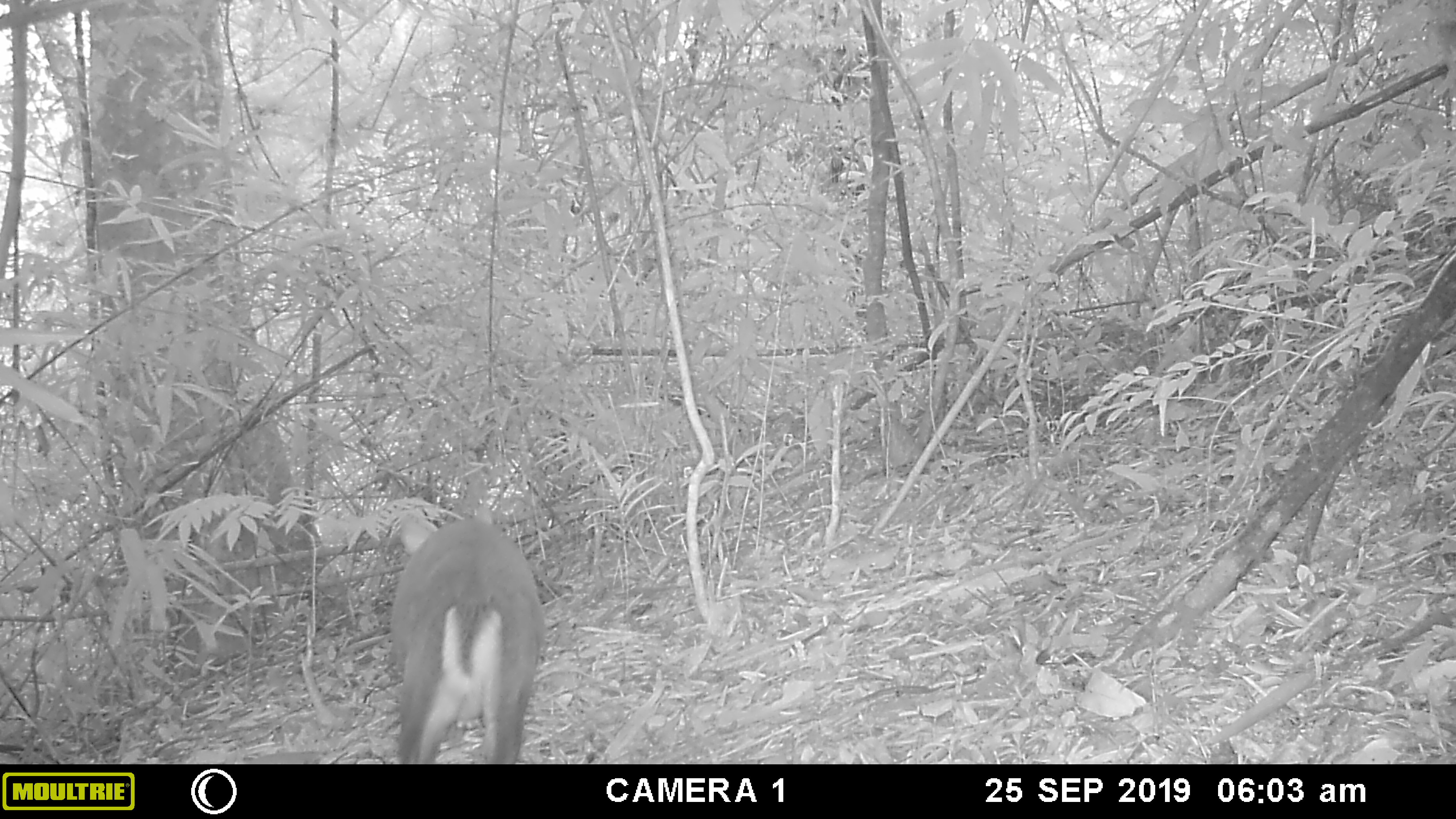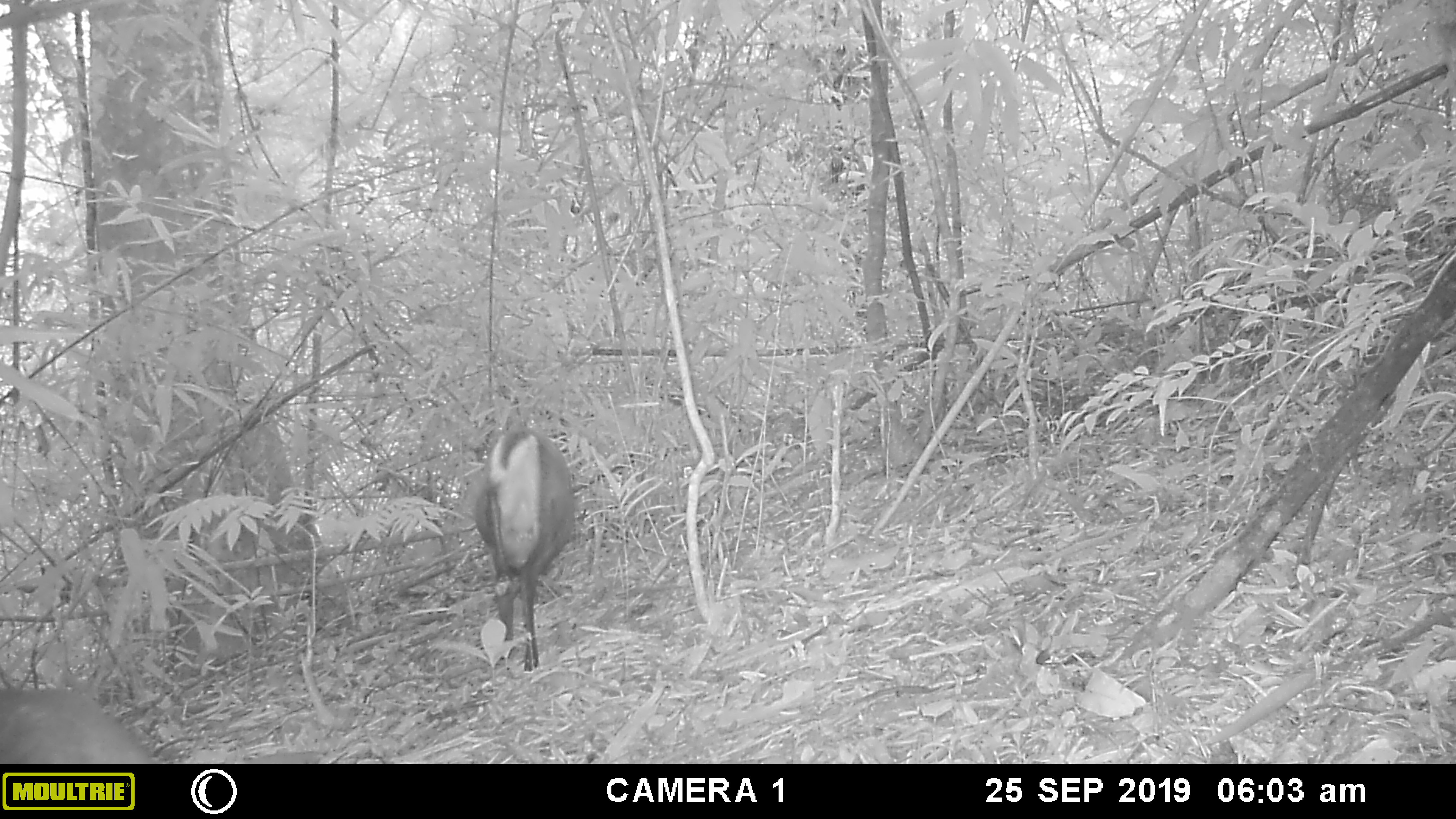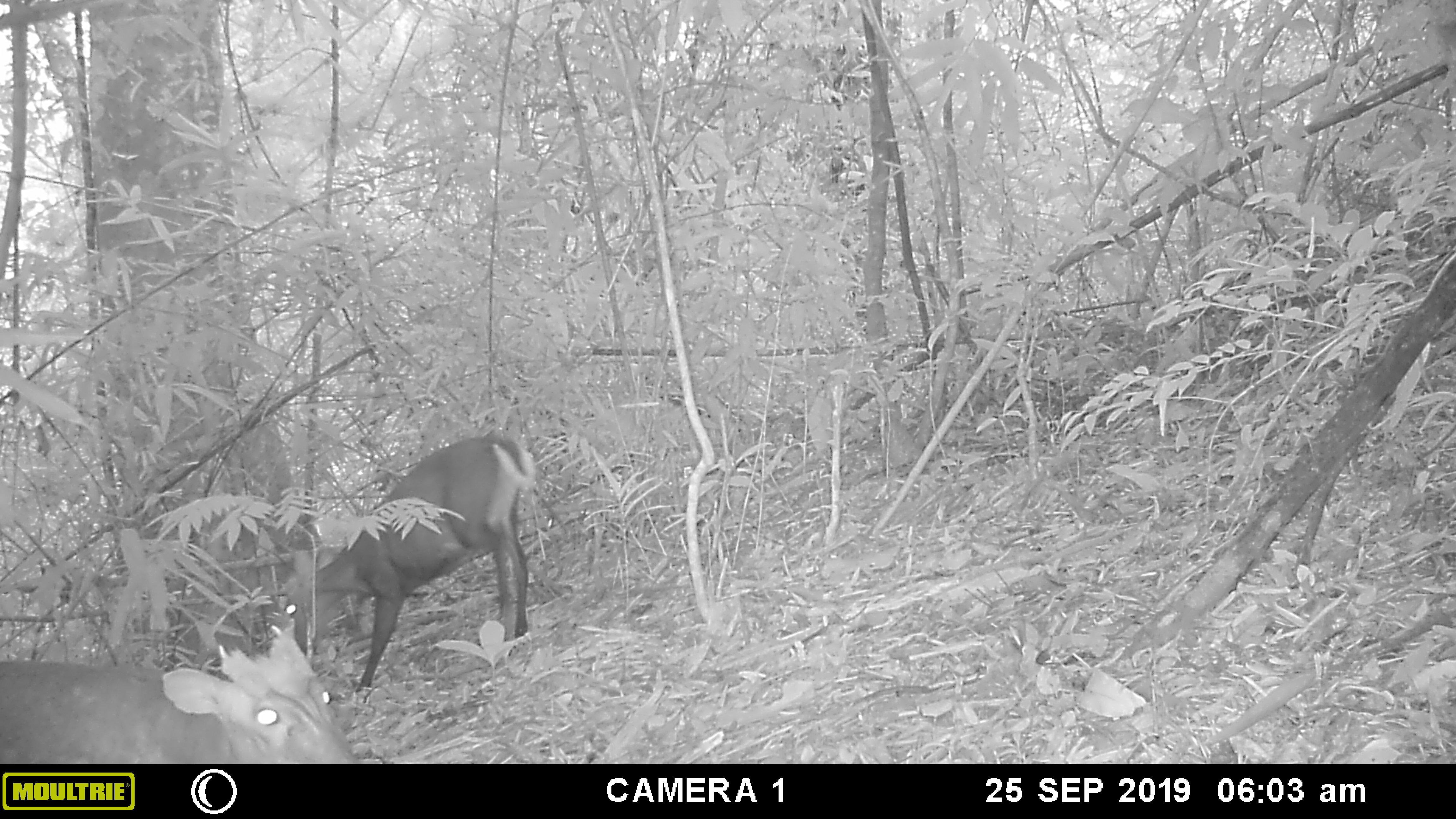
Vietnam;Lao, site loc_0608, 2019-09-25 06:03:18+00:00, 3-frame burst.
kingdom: Animalia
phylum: Chordata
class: Mammalia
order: Artiodactyla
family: Cervidae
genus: Muntiacus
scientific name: Muntiacus rooseveltorum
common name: roosevelt's muntjac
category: roosevelts muntjac group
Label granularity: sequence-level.